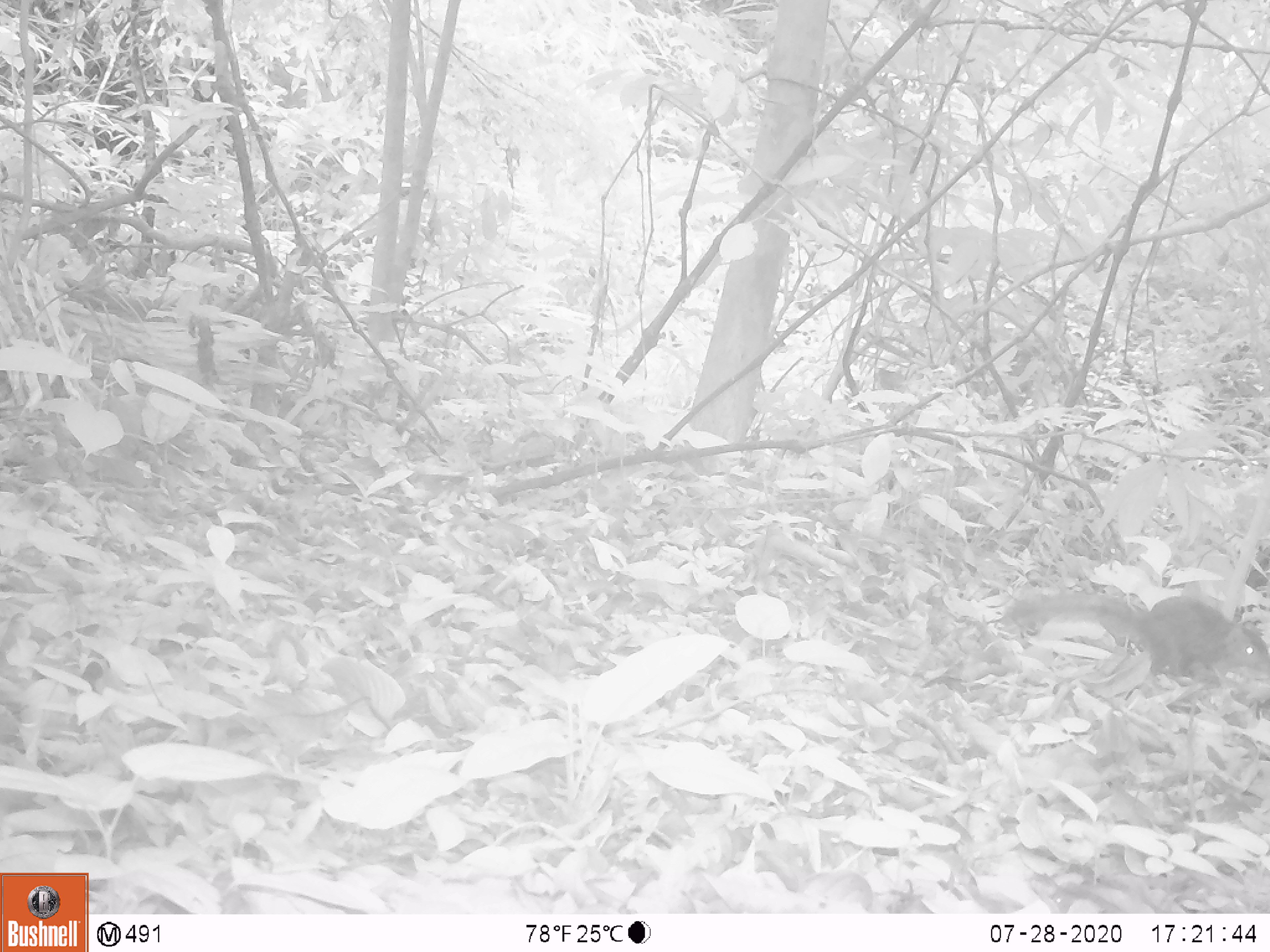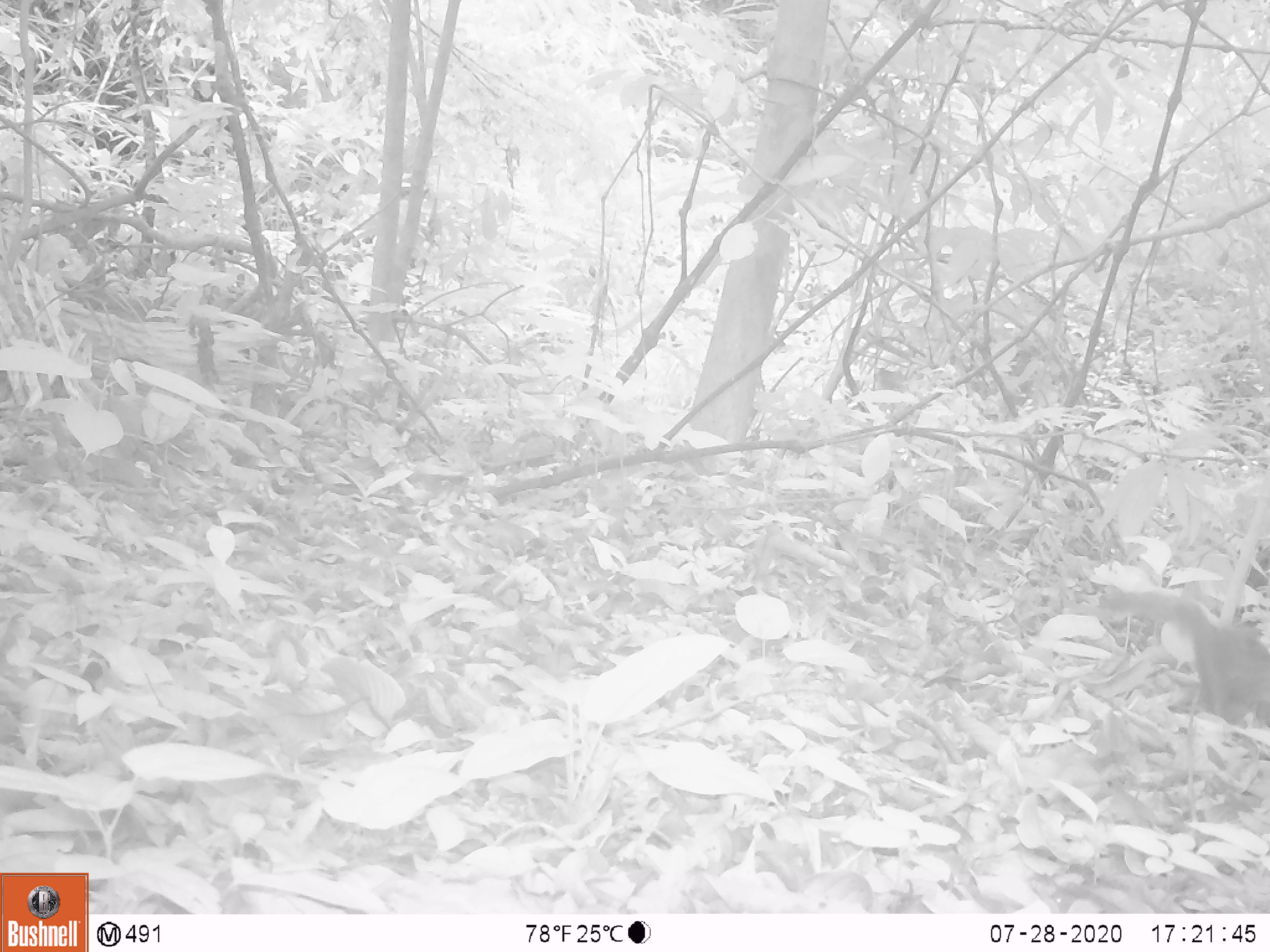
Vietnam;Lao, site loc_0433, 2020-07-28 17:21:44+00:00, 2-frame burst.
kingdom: Animalia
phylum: Chordata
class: Mammalia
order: Rodentia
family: Sciuridae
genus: Dremomys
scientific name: Dremomys rufigenis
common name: red-cheeked squirrel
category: red cheeked squirrel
Red cheeked squirrel (red-cheeked squirrel) (Dremomys rufigenis). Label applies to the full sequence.